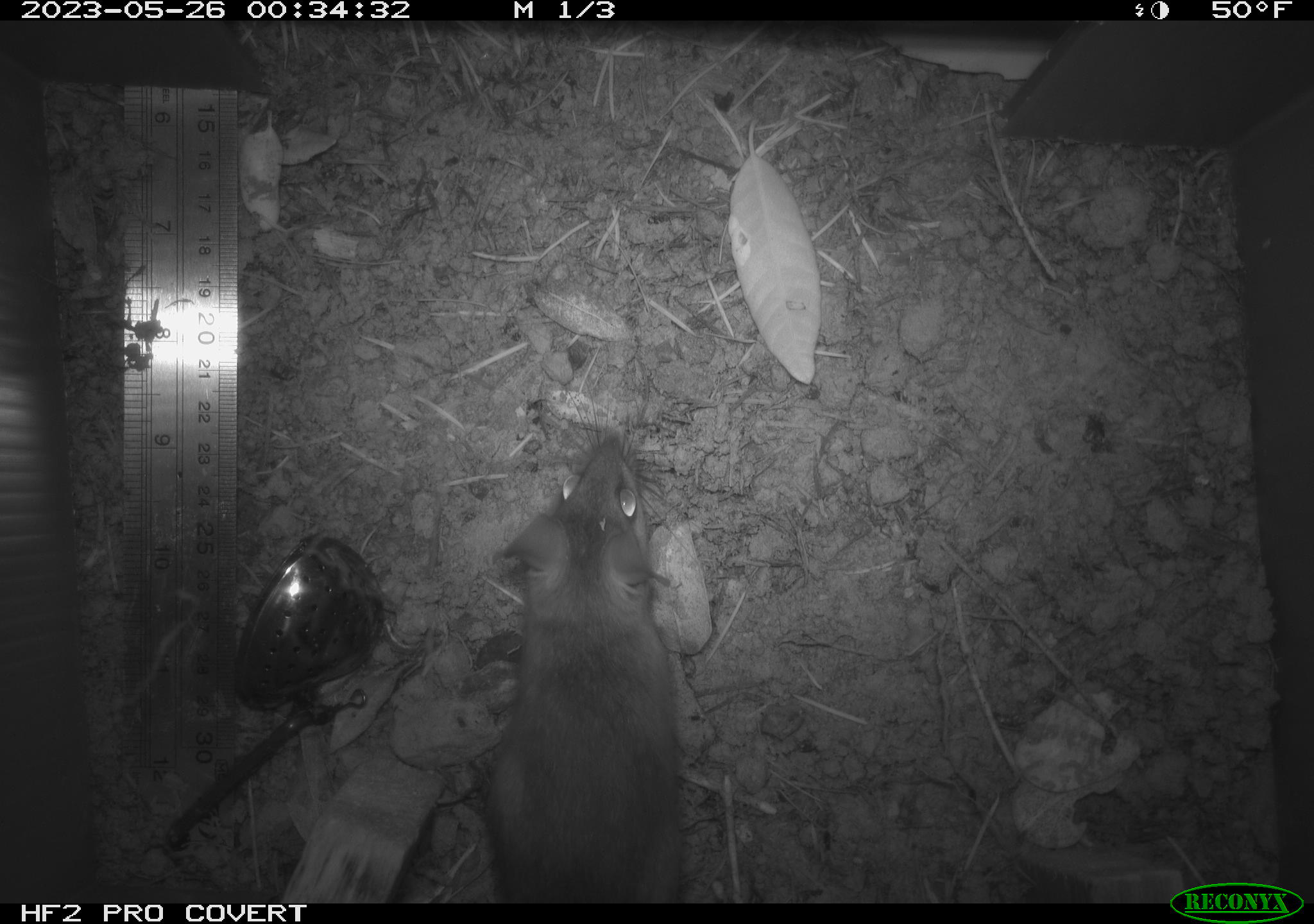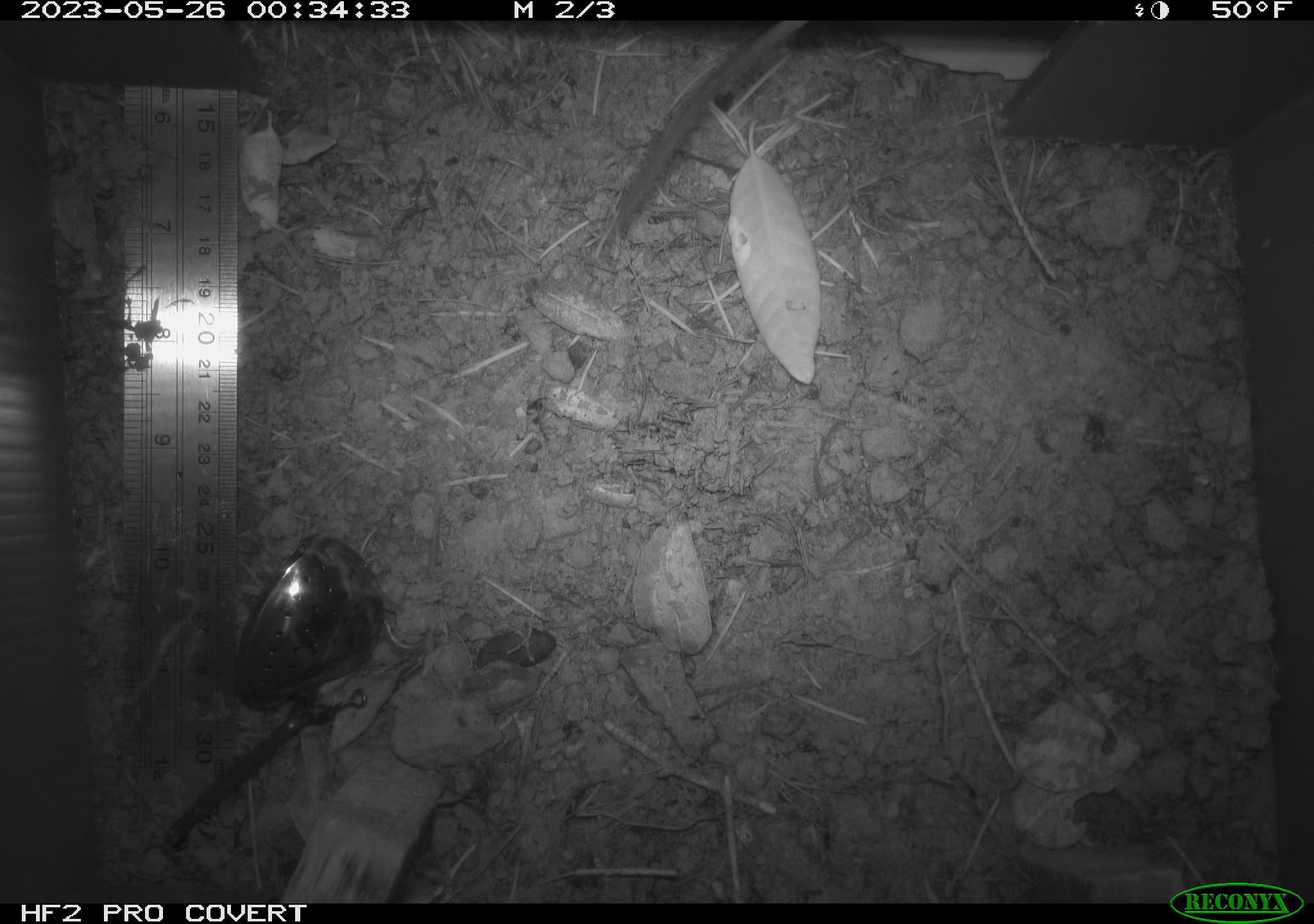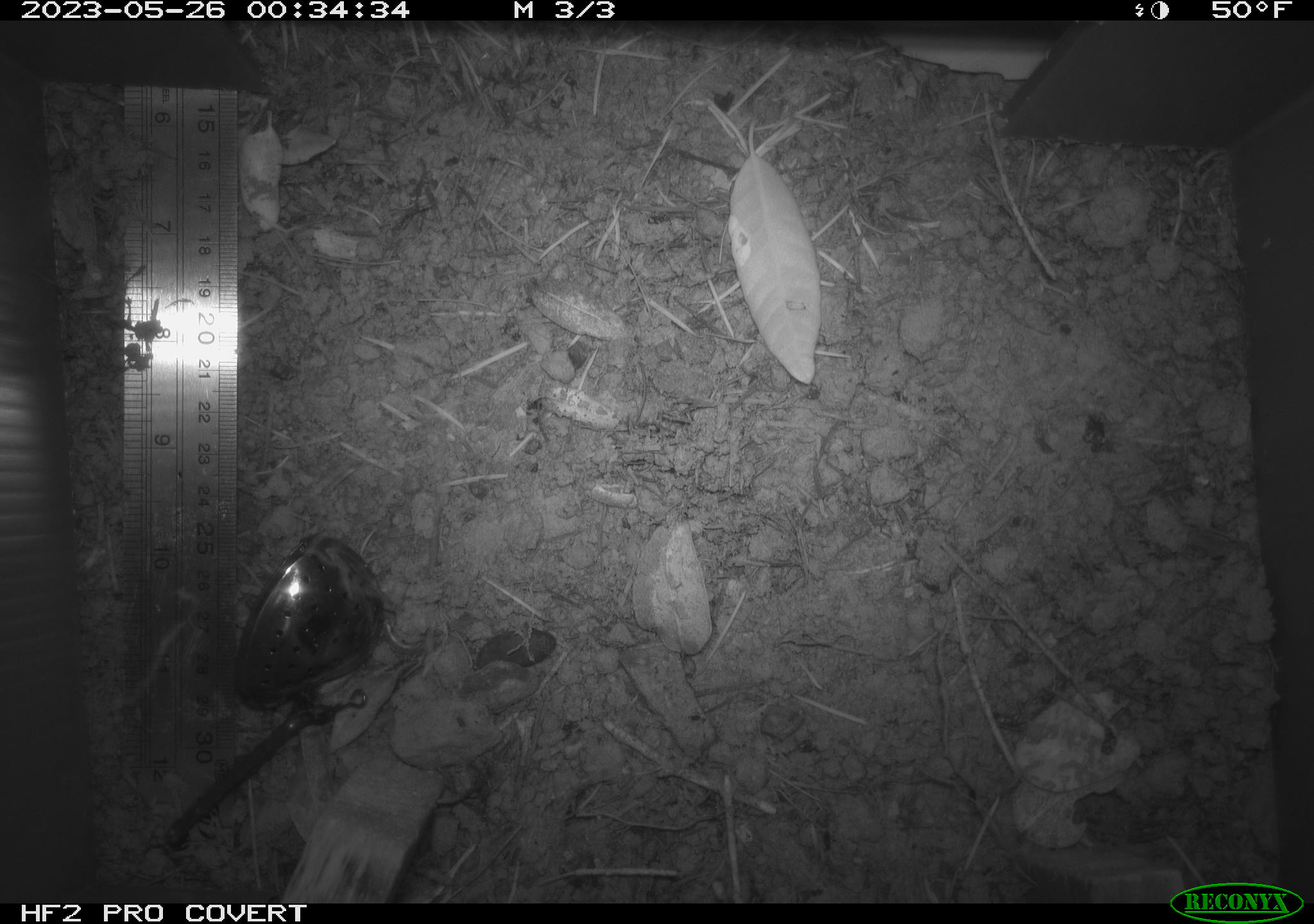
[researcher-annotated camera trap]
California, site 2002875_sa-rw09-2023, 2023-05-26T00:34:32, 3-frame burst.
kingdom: Animalia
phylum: Chordata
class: Mammalia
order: Rodentia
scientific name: Rodentia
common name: mouse species